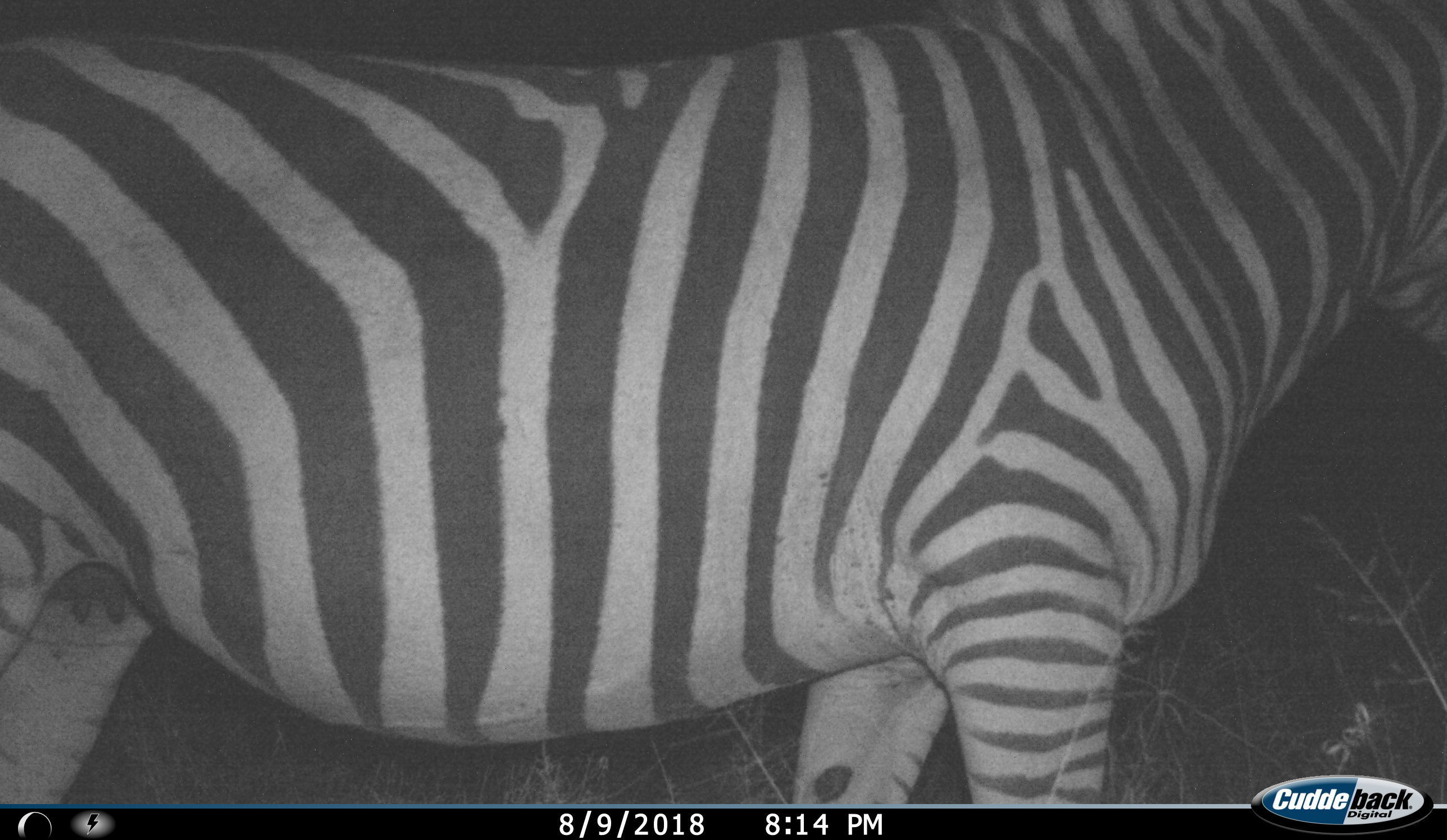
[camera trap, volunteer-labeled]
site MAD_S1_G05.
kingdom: Animalia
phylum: Chordata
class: Mammalia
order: Perissodactyla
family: Equidae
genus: Equus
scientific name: Equus quagga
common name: plains zebra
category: zebraplains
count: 1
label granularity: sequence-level